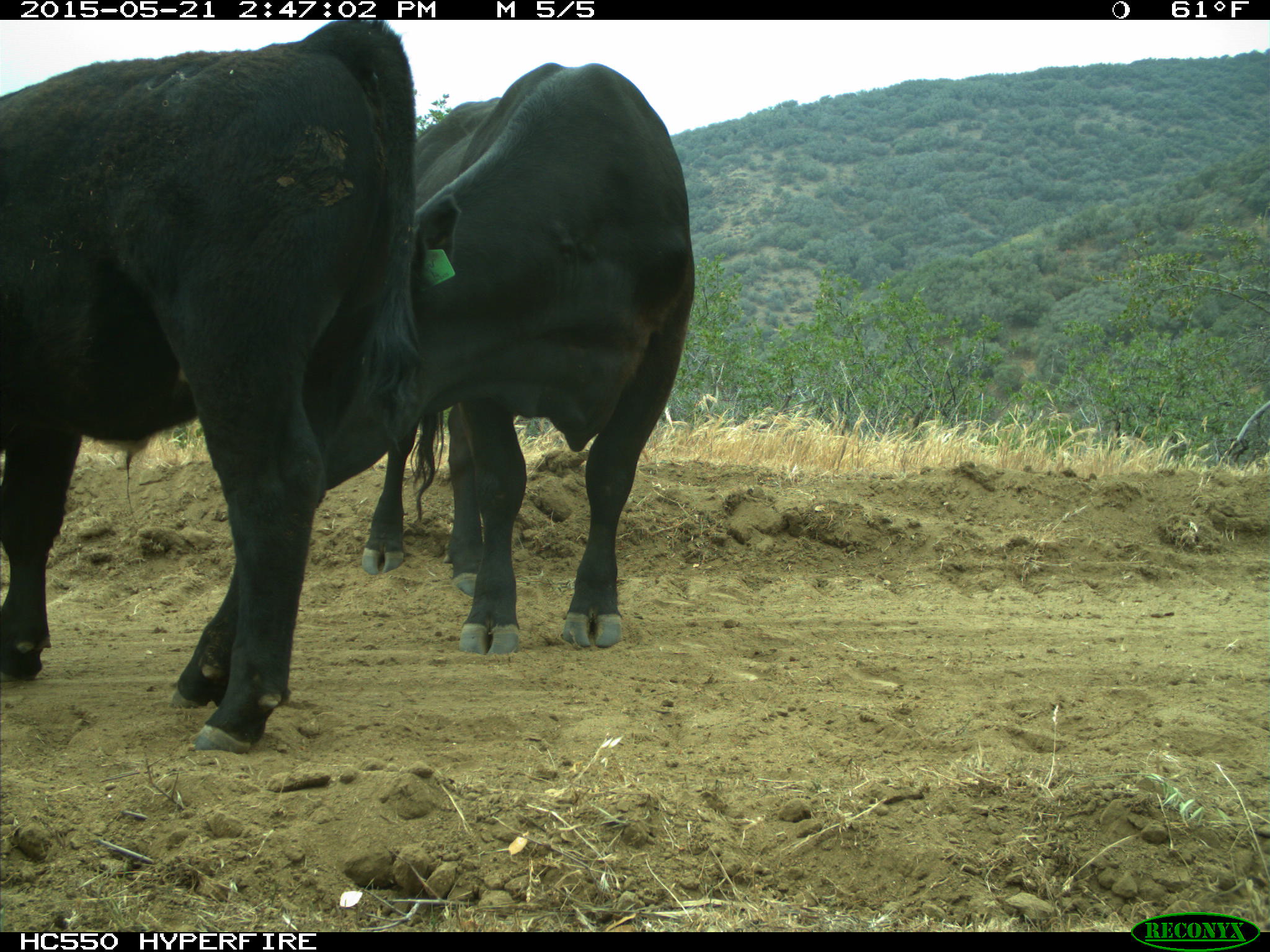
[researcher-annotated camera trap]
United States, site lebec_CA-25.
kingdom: Animalia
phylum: Chordata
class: Mammalia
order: Artiodactyla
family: Bovidae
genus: Bos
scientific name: Bos taurus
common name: domestic cow